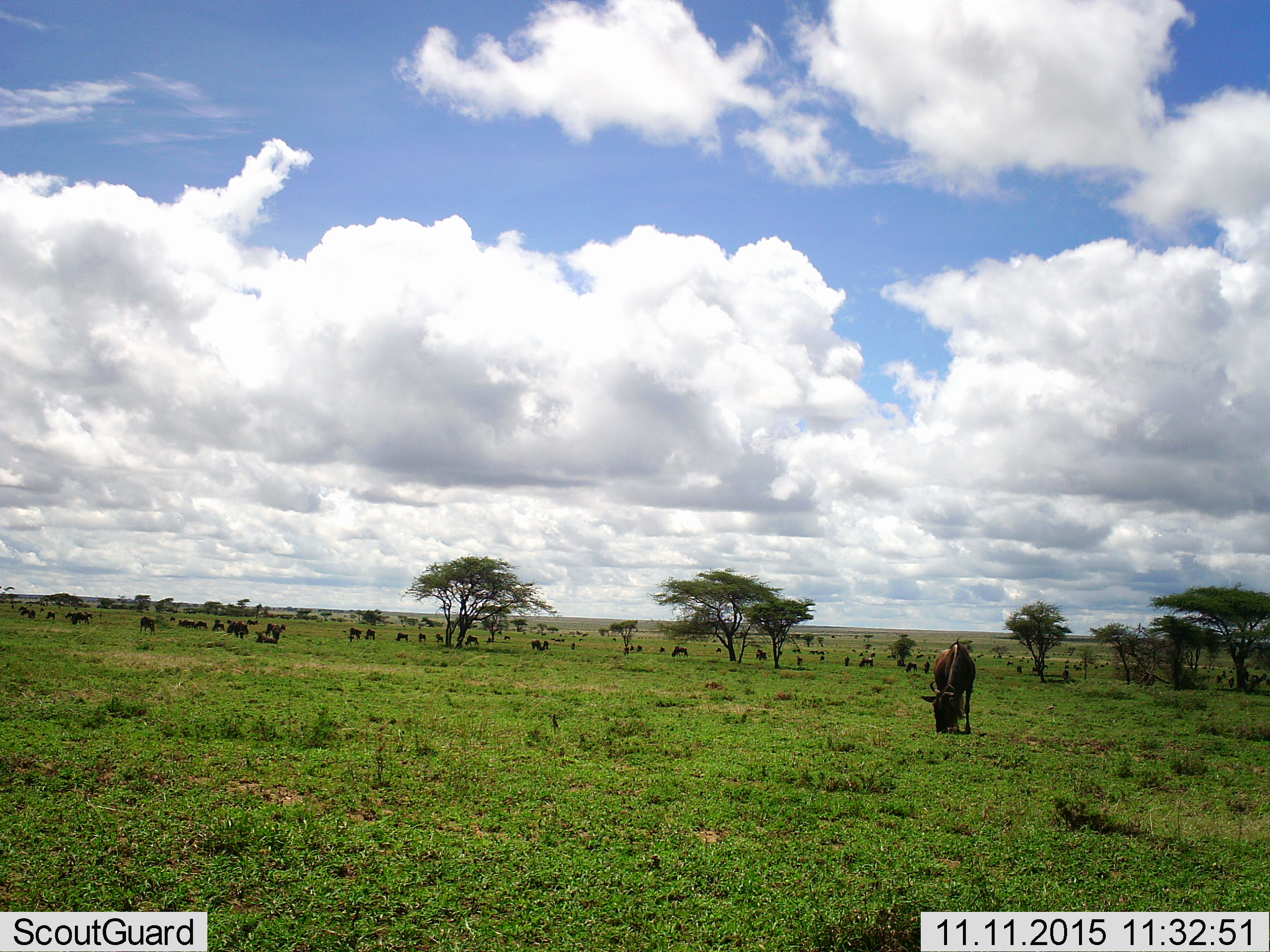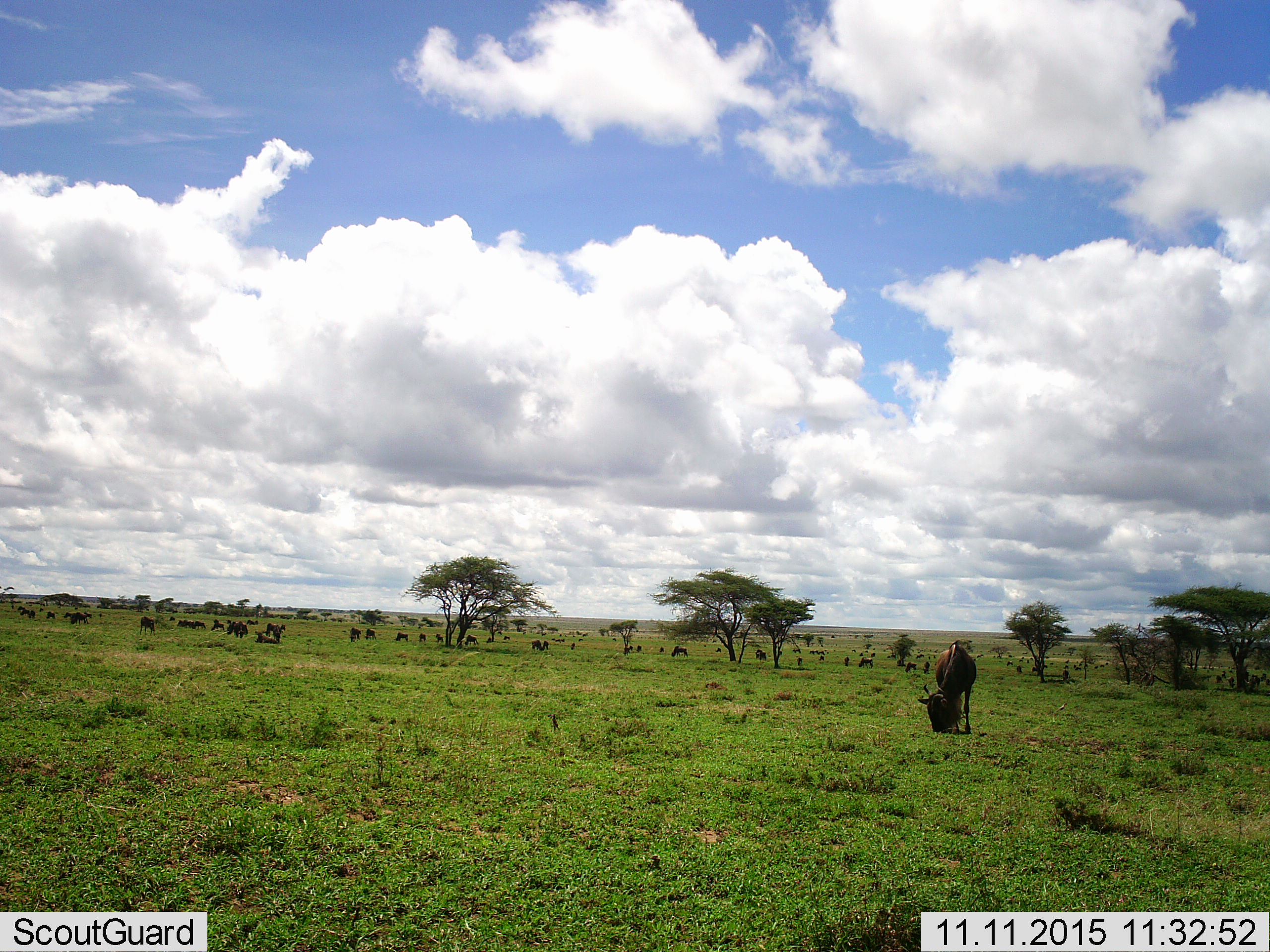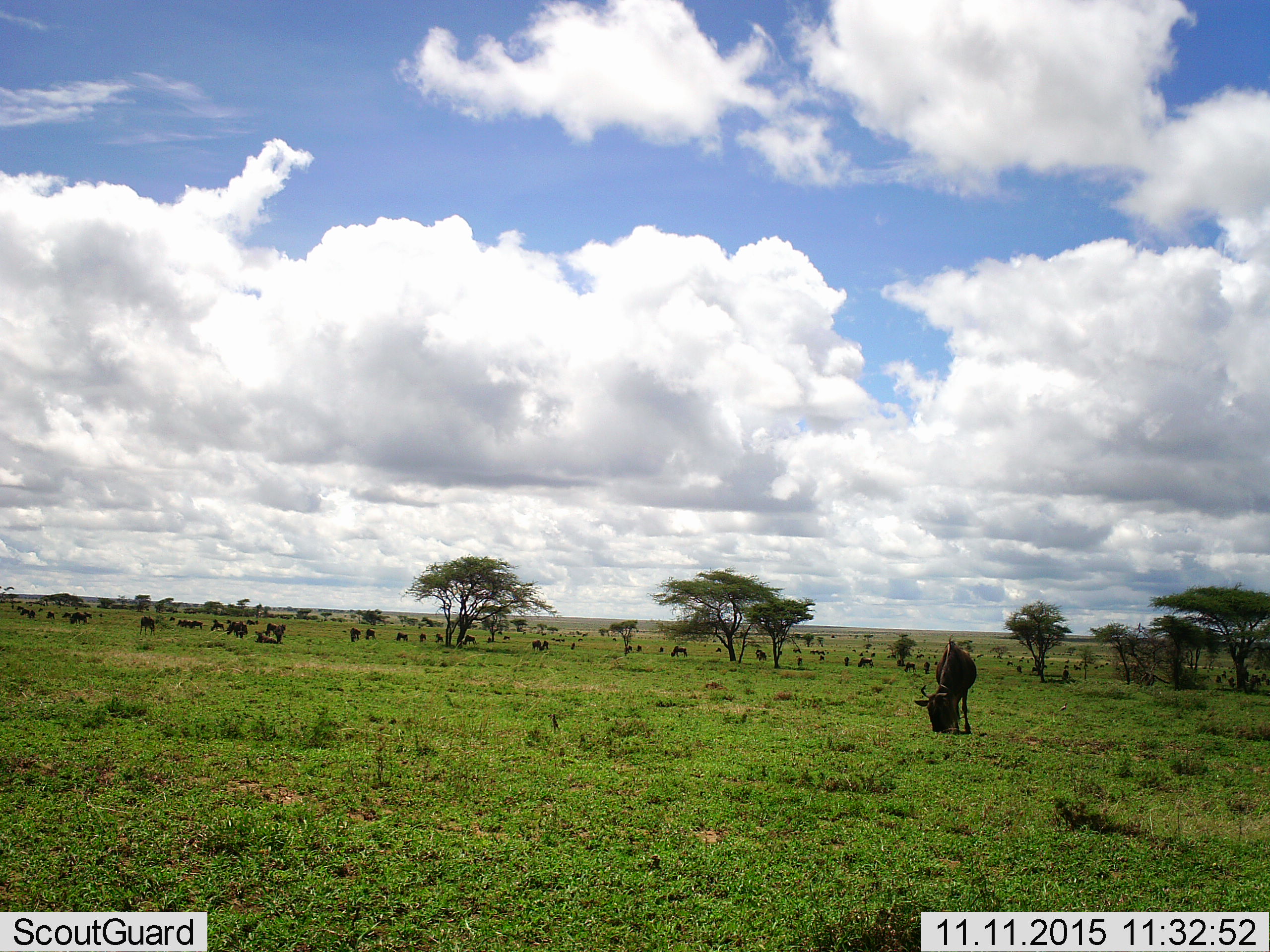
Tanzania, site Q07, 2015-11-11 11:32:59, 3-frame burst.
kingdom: Animalia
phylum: Chordata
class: Mammalia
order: Artiodactyla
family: Bovidae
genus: Connochaetes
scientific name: Connochaetes taurinus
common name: blue wildebeest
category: wildebeest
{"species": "wildebeest (blue wildebeest) (Connochaetes taurinus)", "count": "11-50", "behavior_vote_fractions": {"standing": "78%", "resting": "33%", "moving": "44%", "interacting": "11%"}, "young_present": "0%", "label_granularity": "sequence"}